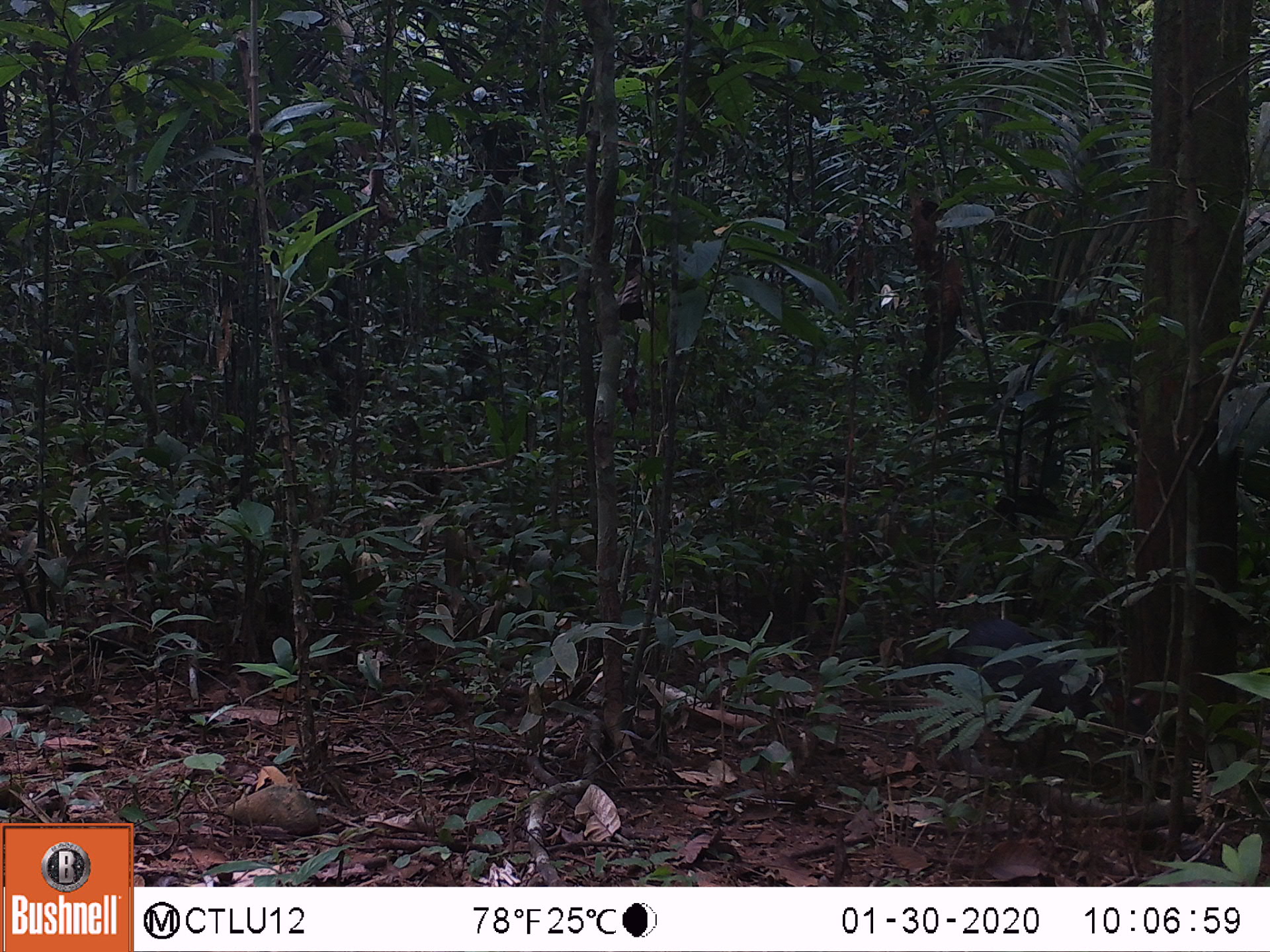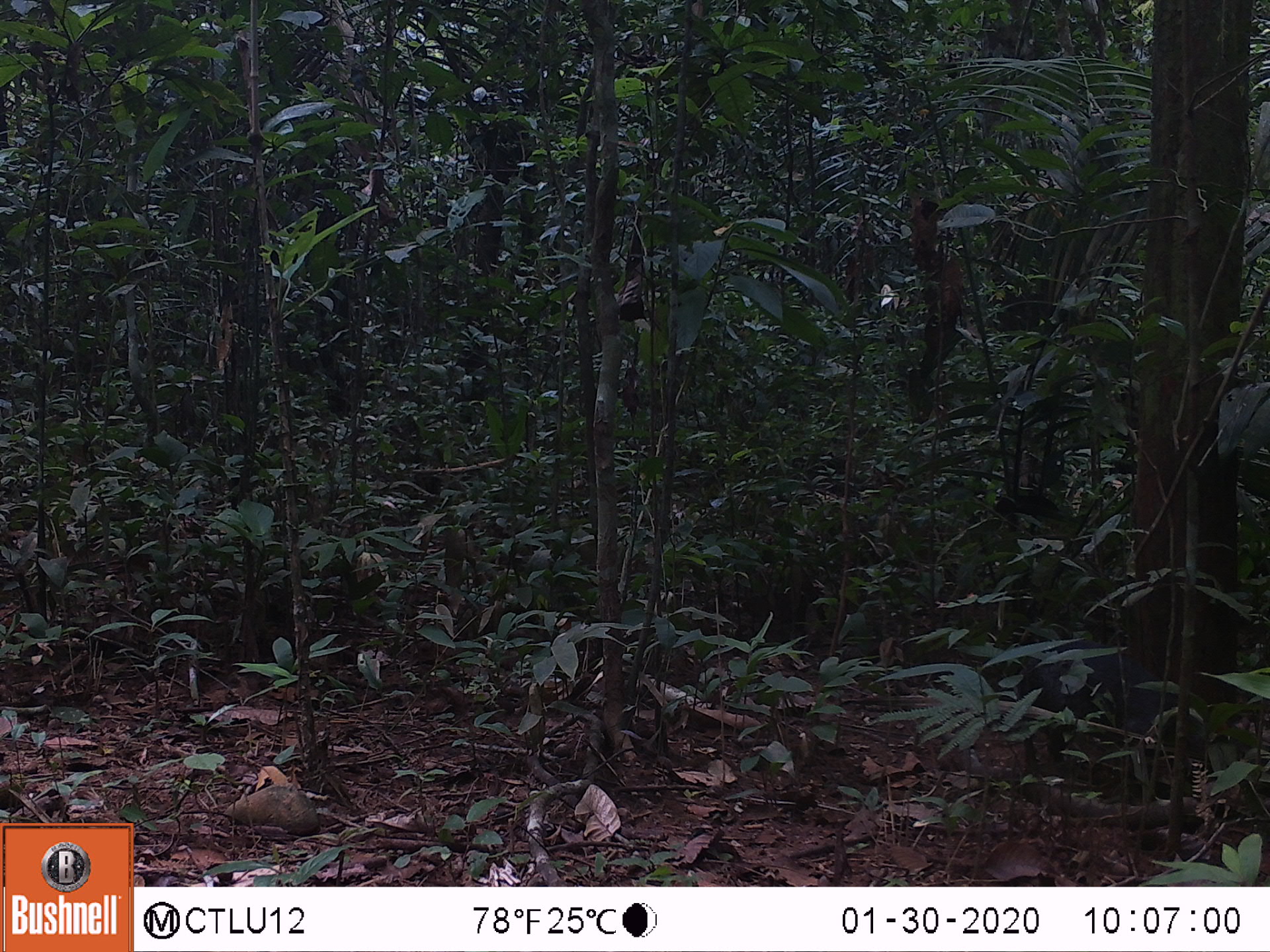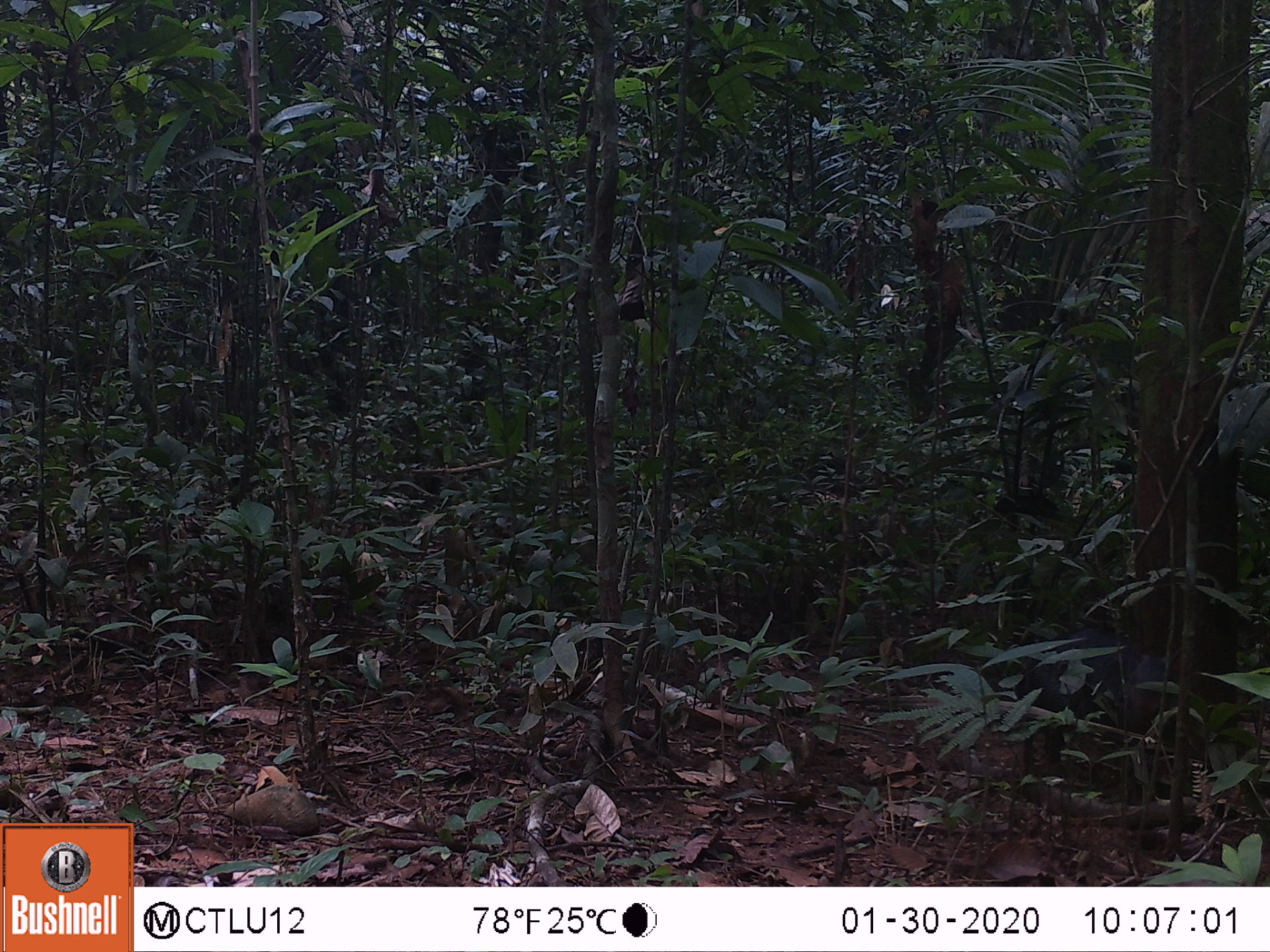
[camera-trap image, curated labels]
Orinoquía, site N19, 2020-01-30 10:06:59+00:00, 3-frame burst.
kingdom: Animalia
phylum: Chordata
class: Mammalia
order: Rodentia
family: Dasyproctidae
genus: Dasyprocta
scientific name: Dasyprocta fuliginosa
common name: black agouti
Black agouti (Dasyprocta fuliginosa).